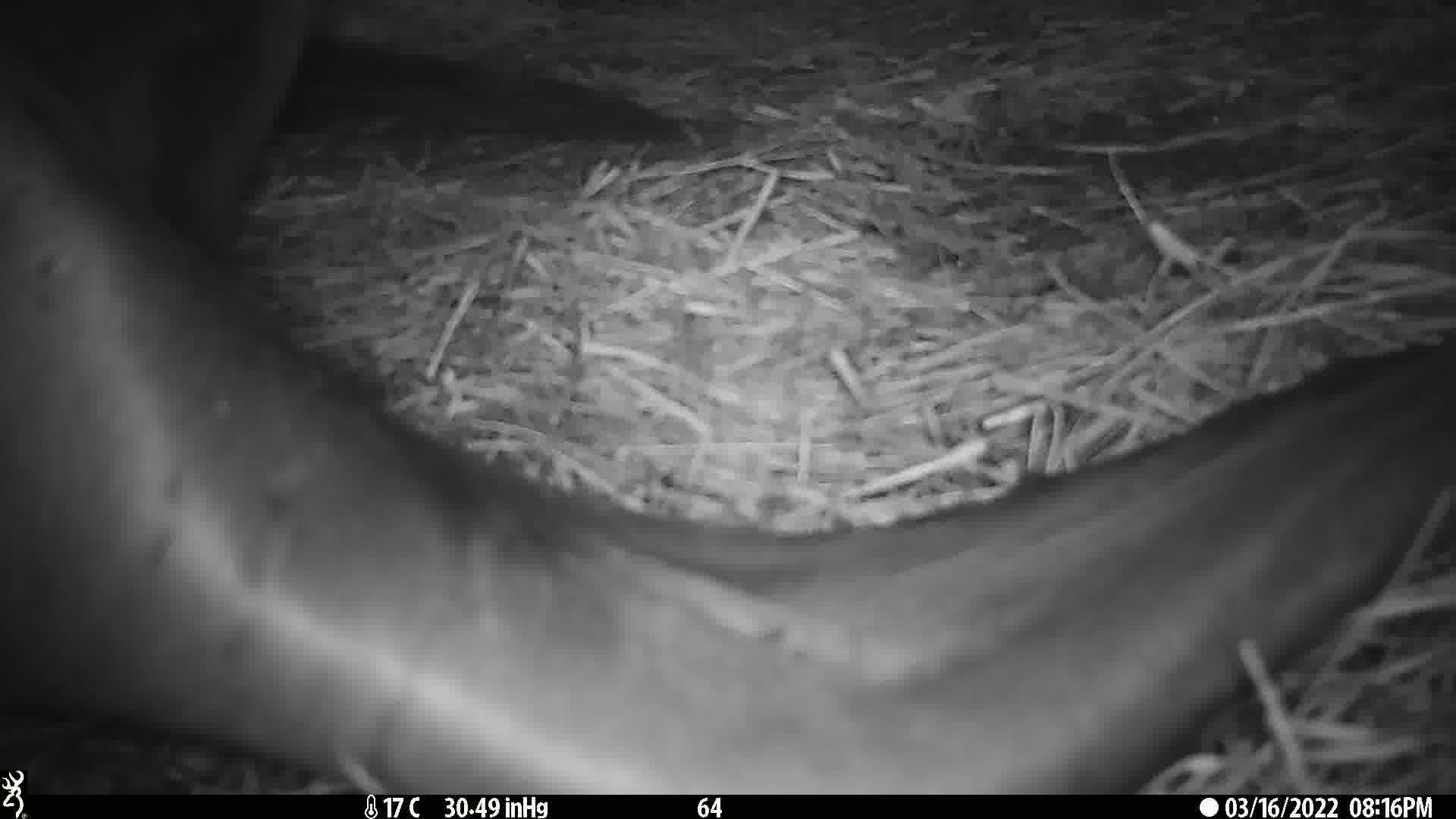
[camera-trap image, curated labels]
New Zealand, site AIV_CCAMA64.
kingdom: Animalia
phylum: Chordata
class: Mammalia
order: Carnivora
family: Otariidae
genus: Phocarctos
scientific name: Phocarctos hookeri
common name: new zealand sea lion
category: sealion